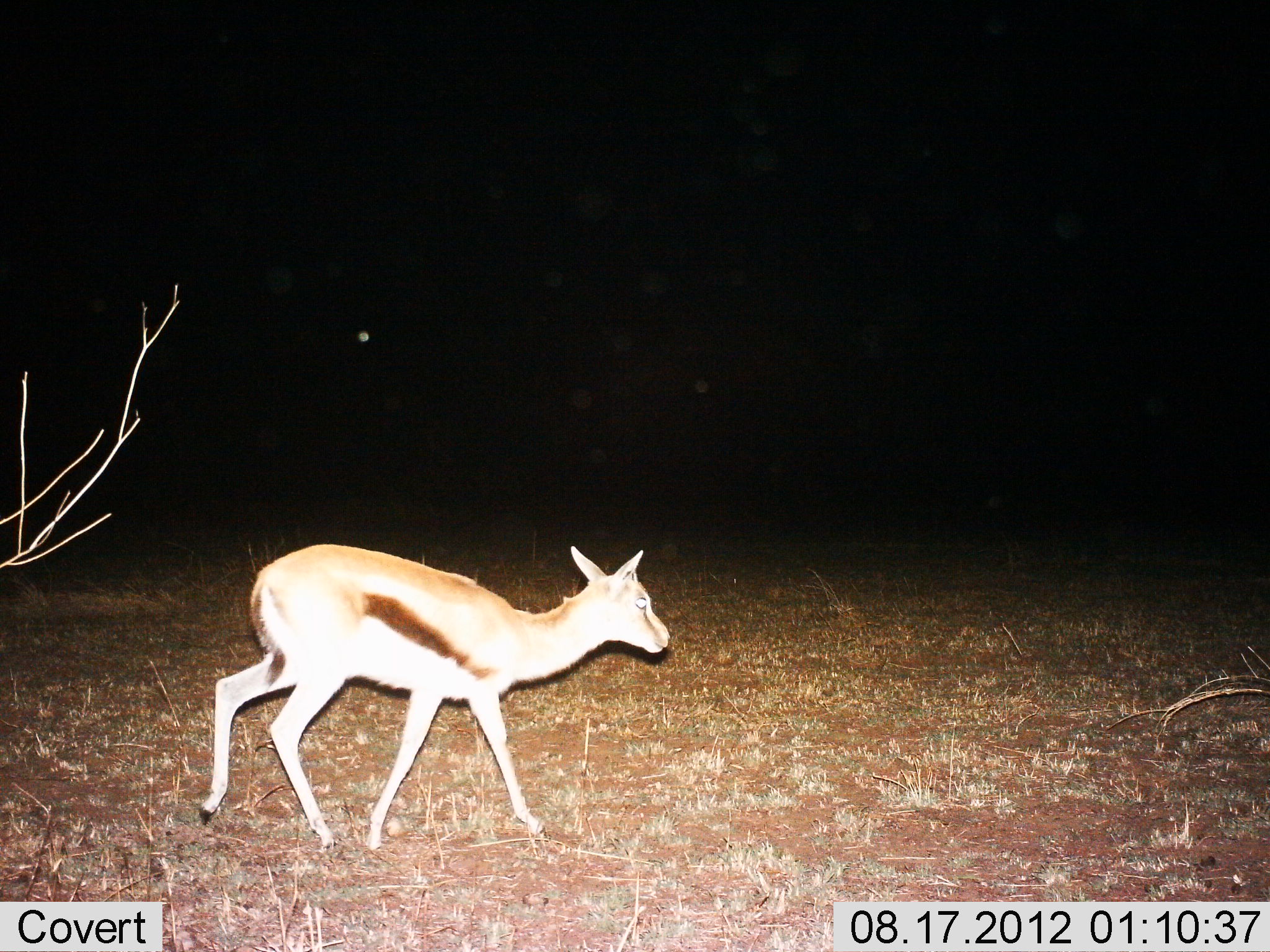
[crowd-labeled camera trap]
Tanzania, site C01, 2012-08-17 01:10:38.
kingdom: Animalia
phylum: Chordata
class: Mammalia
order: Artiodactyla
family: Bovidae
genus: Eudorcas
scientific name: Eudorcas thomsonii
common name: thomson's gazelle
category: gazellethomsons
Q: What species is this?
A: Gazellethomsons (thomson's gazelle) (Eudorcas thomsonii).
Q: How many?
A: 1.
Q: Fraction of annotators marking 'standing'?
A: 0%.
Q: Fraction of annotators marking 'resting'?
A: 0%.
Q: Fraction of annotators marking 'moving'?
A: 100%.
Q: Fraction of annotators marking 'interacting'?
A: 0%.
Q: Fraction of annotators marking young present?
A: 20%.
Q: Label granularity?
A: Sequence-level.